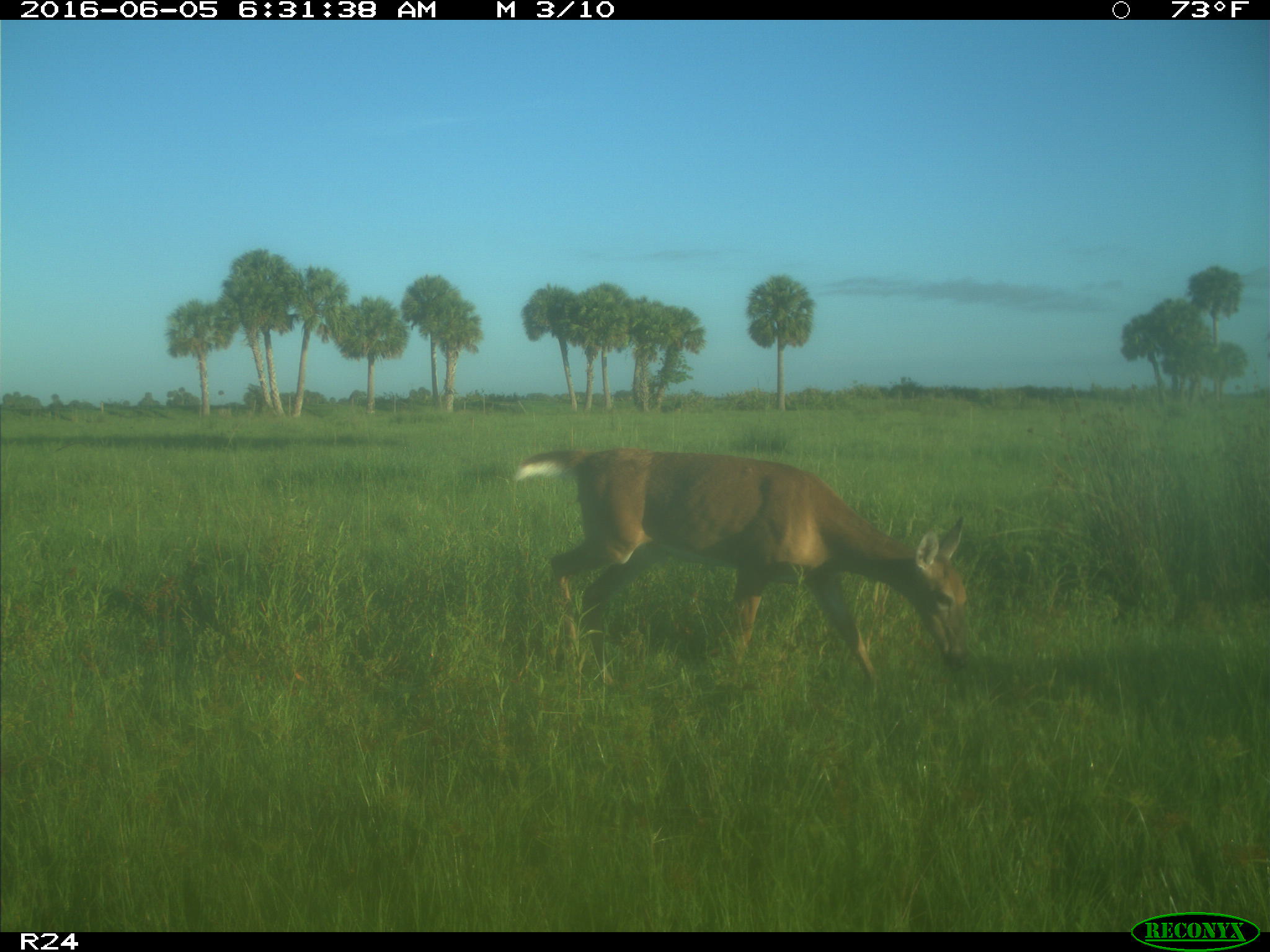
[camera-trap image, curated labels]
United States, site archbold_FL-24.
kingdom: Animalia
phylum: Chordata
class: Mammalia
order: Artiodactyla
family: Cervidae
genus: Odocoileus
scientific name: Odocoileus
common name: deer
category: unidentified deer